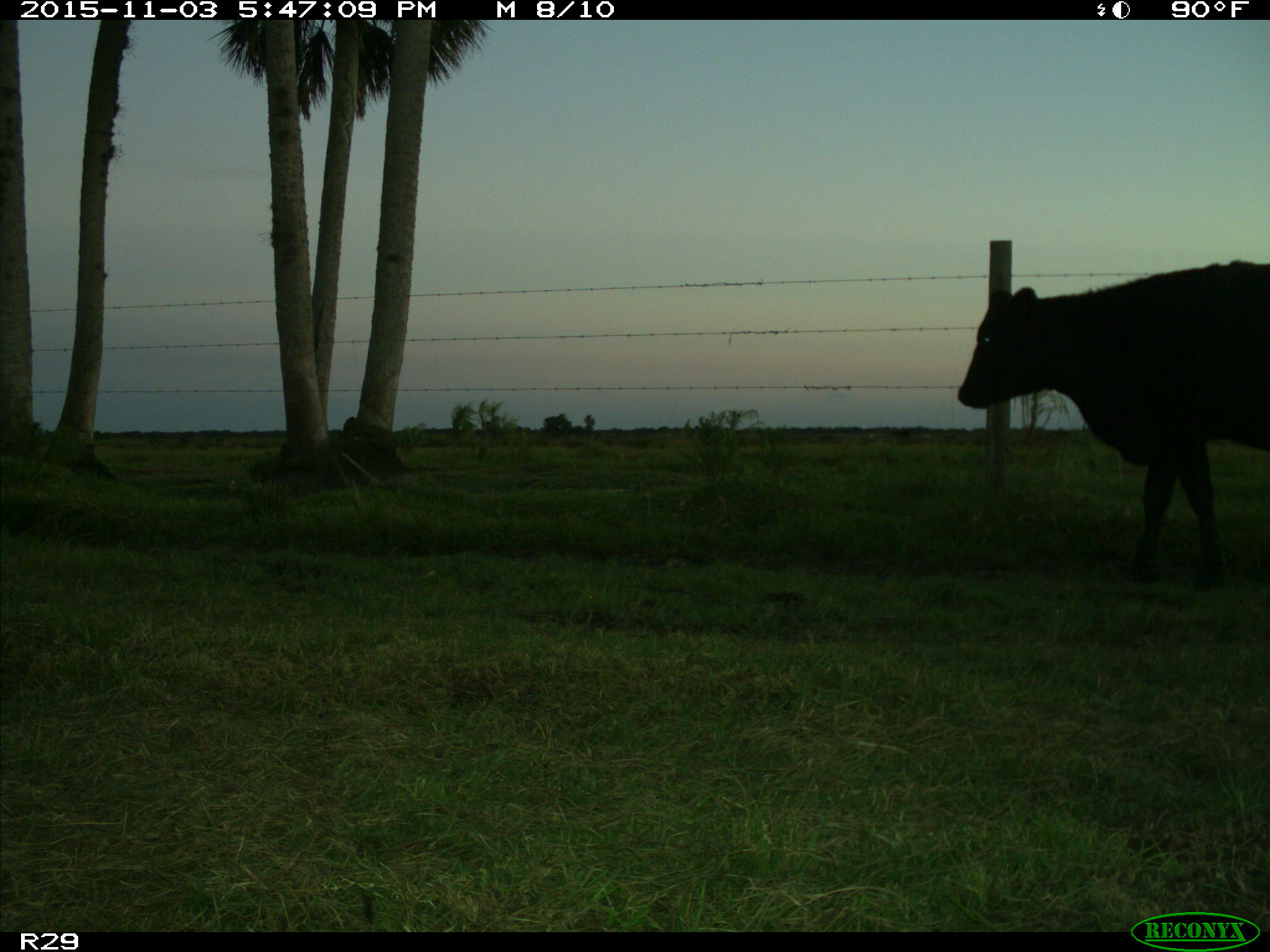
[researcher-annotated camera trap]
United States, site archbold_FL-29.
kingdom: Animalia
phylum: Chordata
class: Mammalia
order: Artiodactyla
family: Bovidae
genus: Bos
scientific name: Bos taurus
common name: domestic cow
Bos taurus (domestic cow).